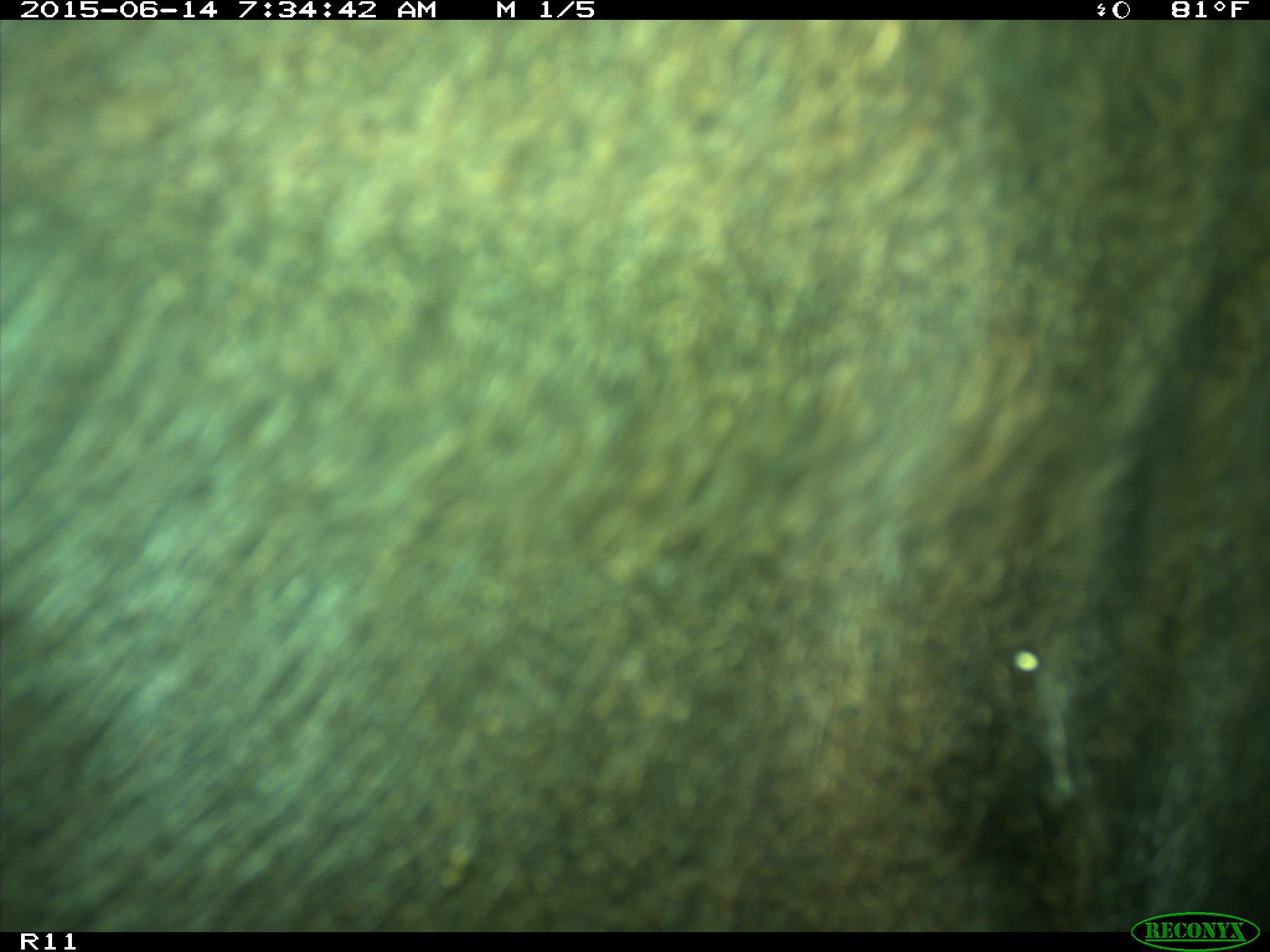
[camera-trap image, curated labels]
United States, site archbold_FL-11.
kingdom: Animalia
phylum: Chordata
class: Mammalia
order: Artiodactyla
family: Bovidae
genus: Bos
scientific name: Bos taurus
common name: domestic cow